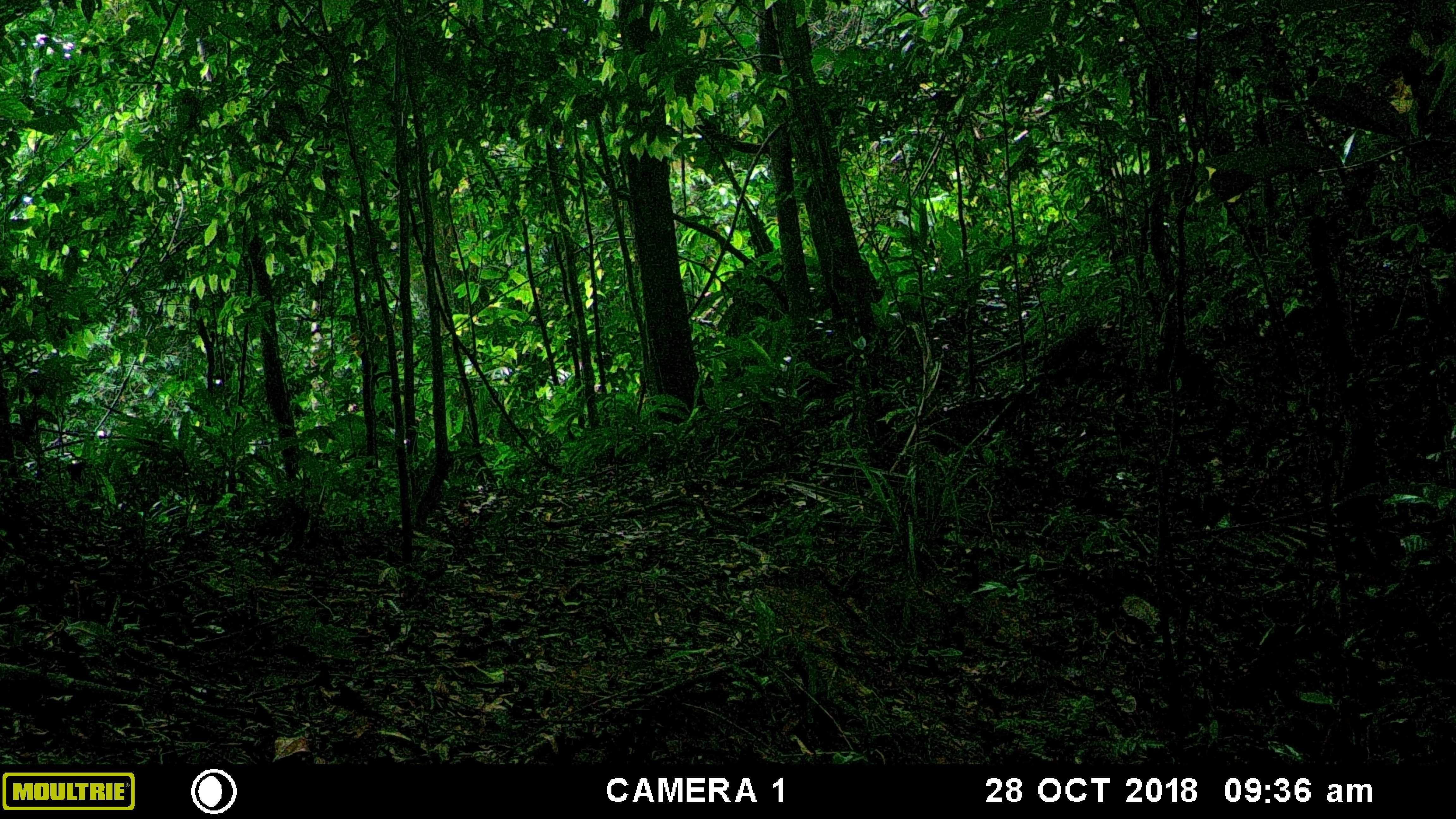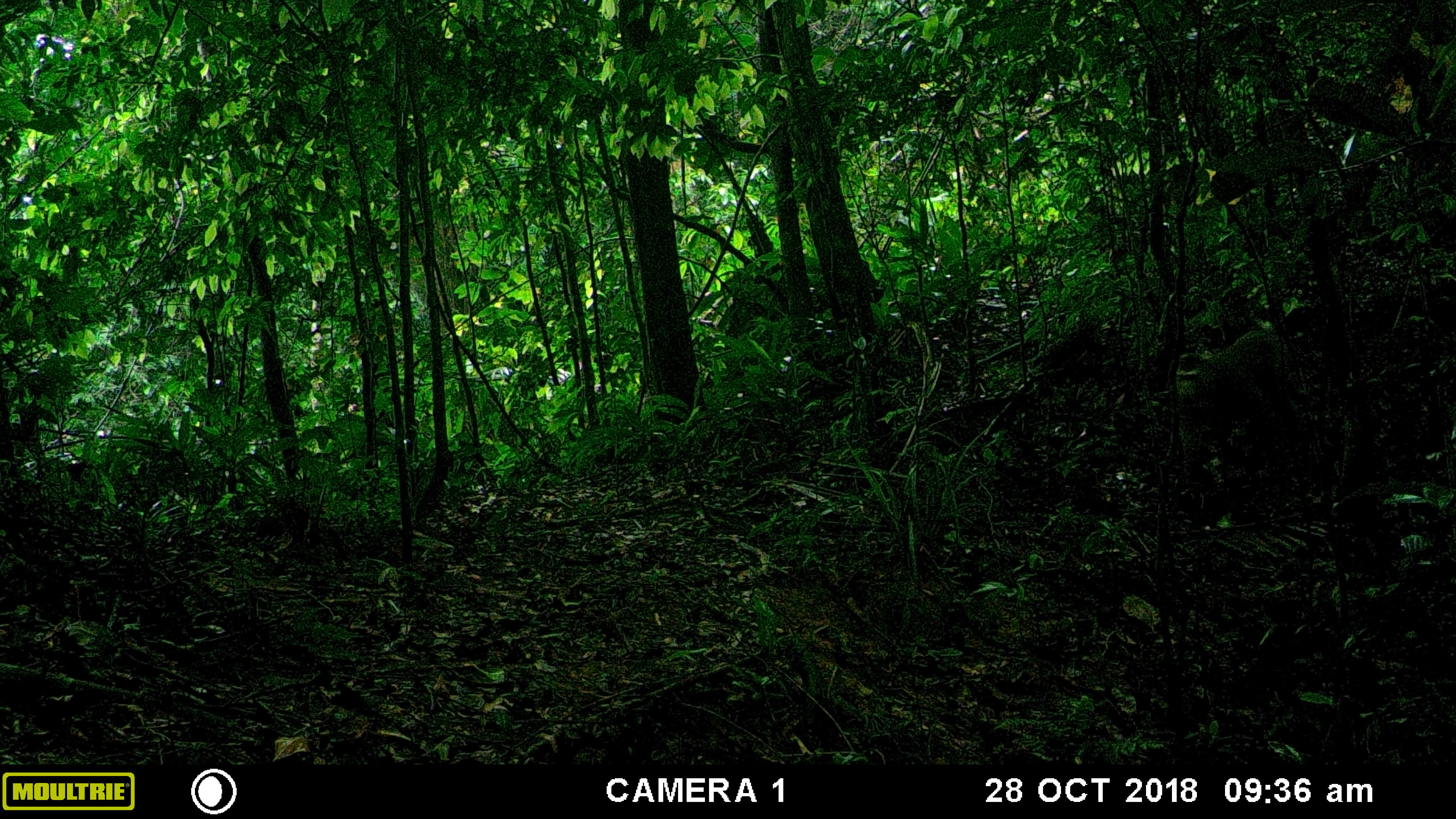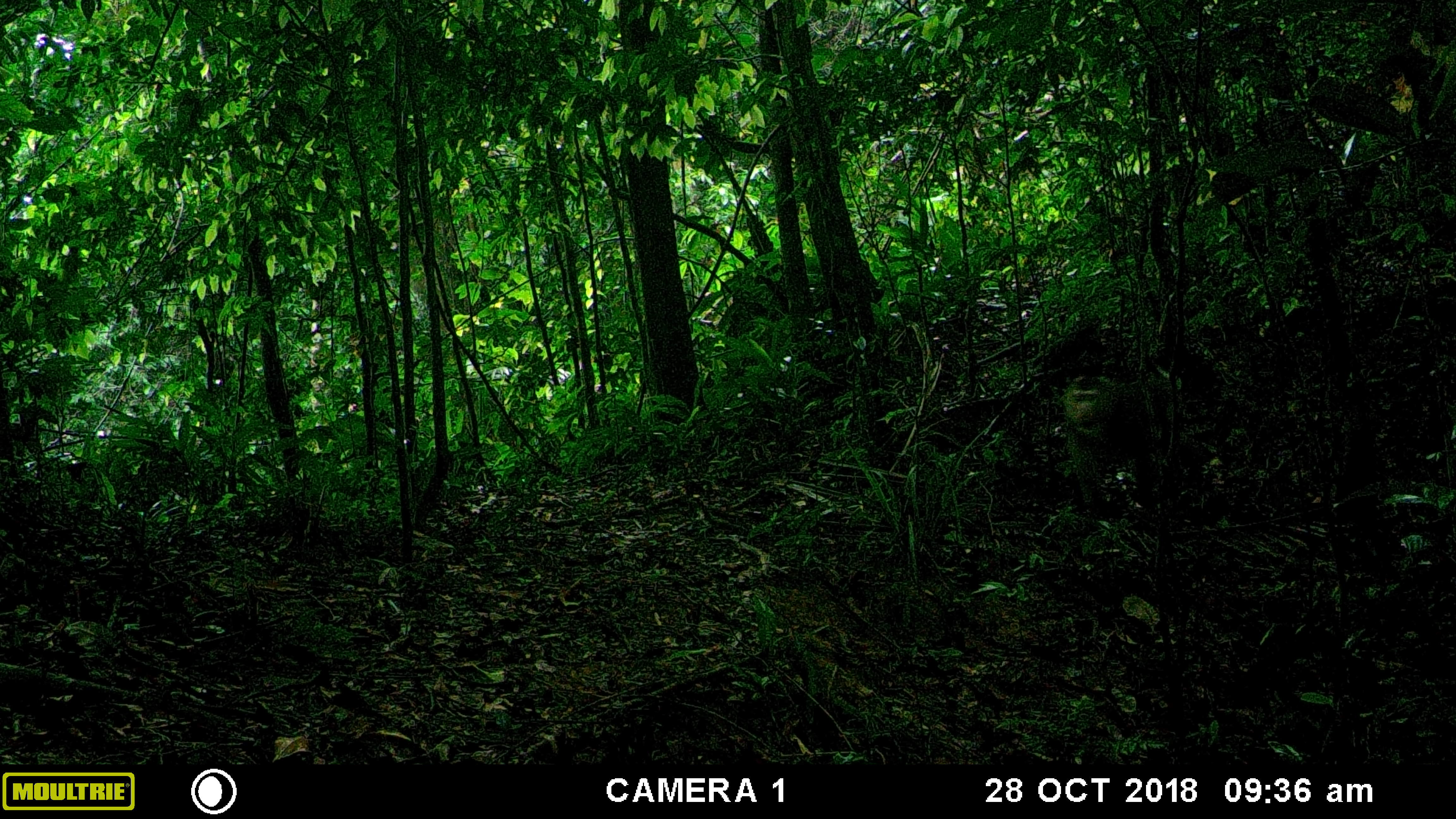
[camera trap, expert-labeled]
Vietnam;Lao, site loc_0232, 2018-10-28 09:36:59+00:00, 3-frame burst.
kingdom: Animalia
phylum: Chordata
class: Mammalia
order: Primates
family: Cercopithecidae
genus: Macaca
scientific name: Macaca nemestrina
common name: pig-tailed macaque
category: pig tailed macaque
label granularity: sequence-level